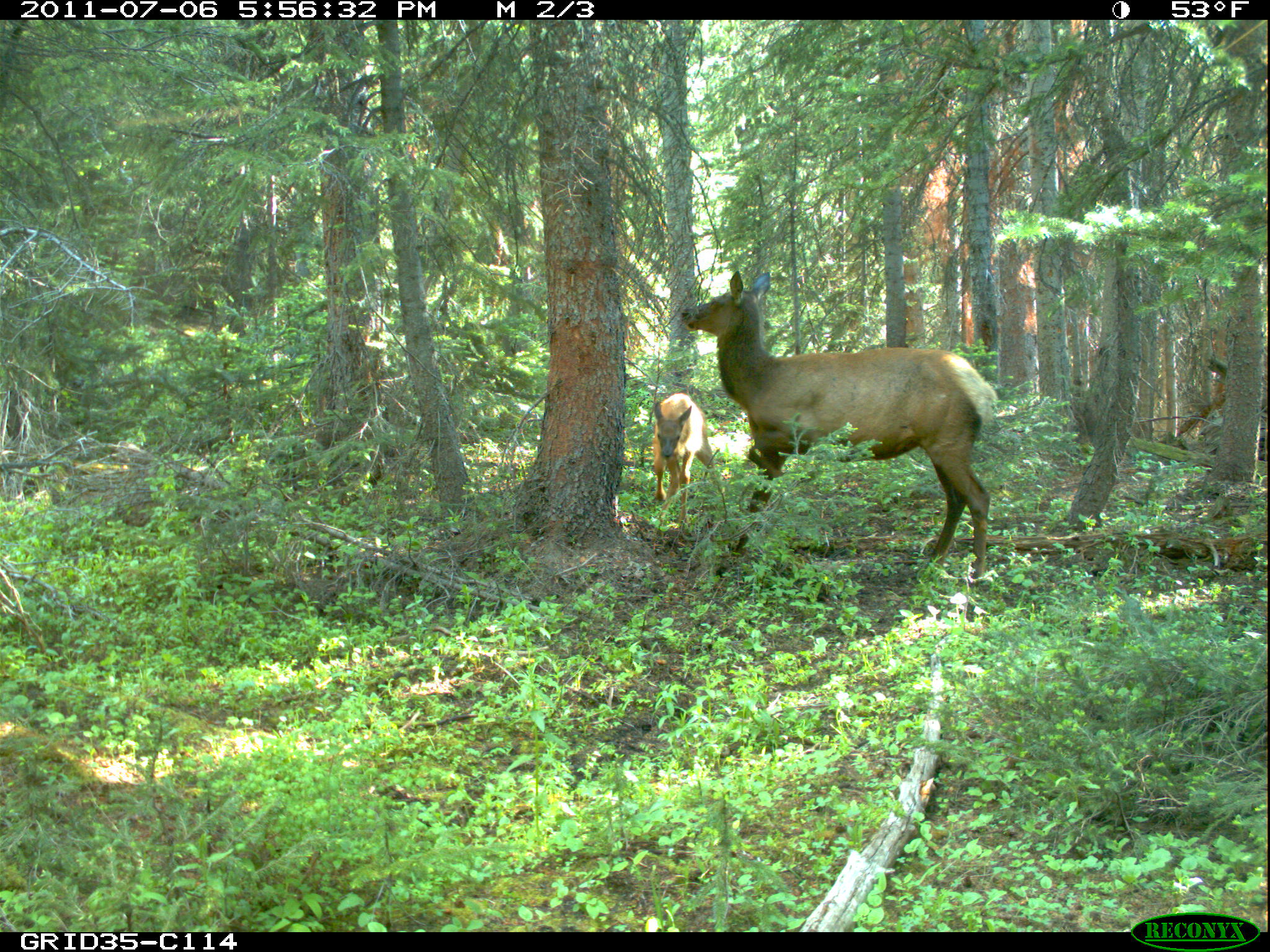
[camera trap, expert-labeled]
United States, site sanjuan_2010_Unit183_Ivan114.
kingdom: Animalia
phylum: Chordata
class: Mammalia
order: Artiodactyla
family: Cervidae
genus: Cervus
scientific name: Cervus elaphus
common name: red deer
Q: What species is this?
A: Cervus elaphus (red deer).